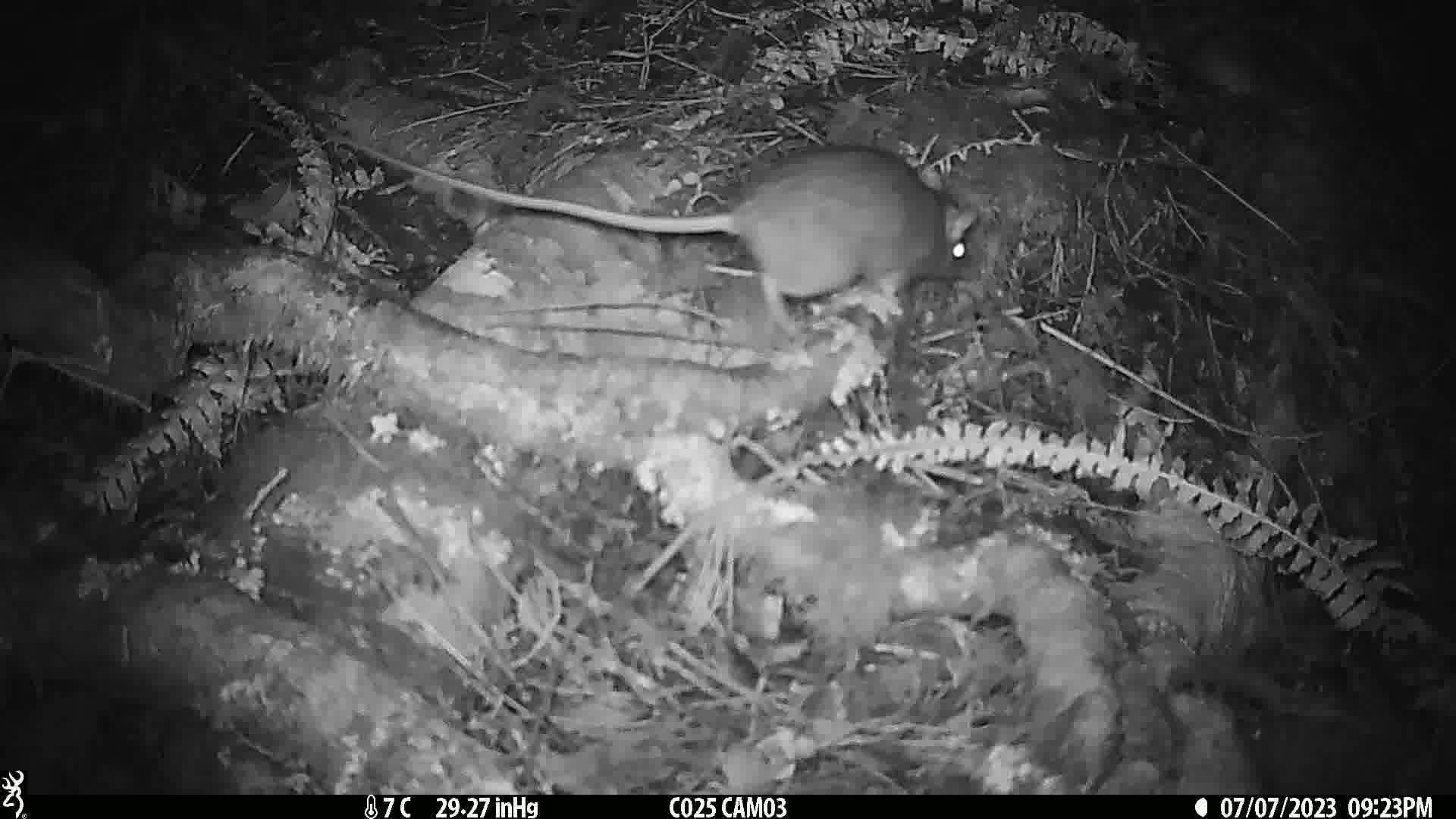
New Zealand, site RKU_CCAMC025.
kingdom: Animalia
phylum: Chordata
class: Mammalia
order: Rodentia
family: Muridae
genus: Rattus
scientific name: Rattus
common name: rat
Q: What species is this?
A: Rat (Rattus).